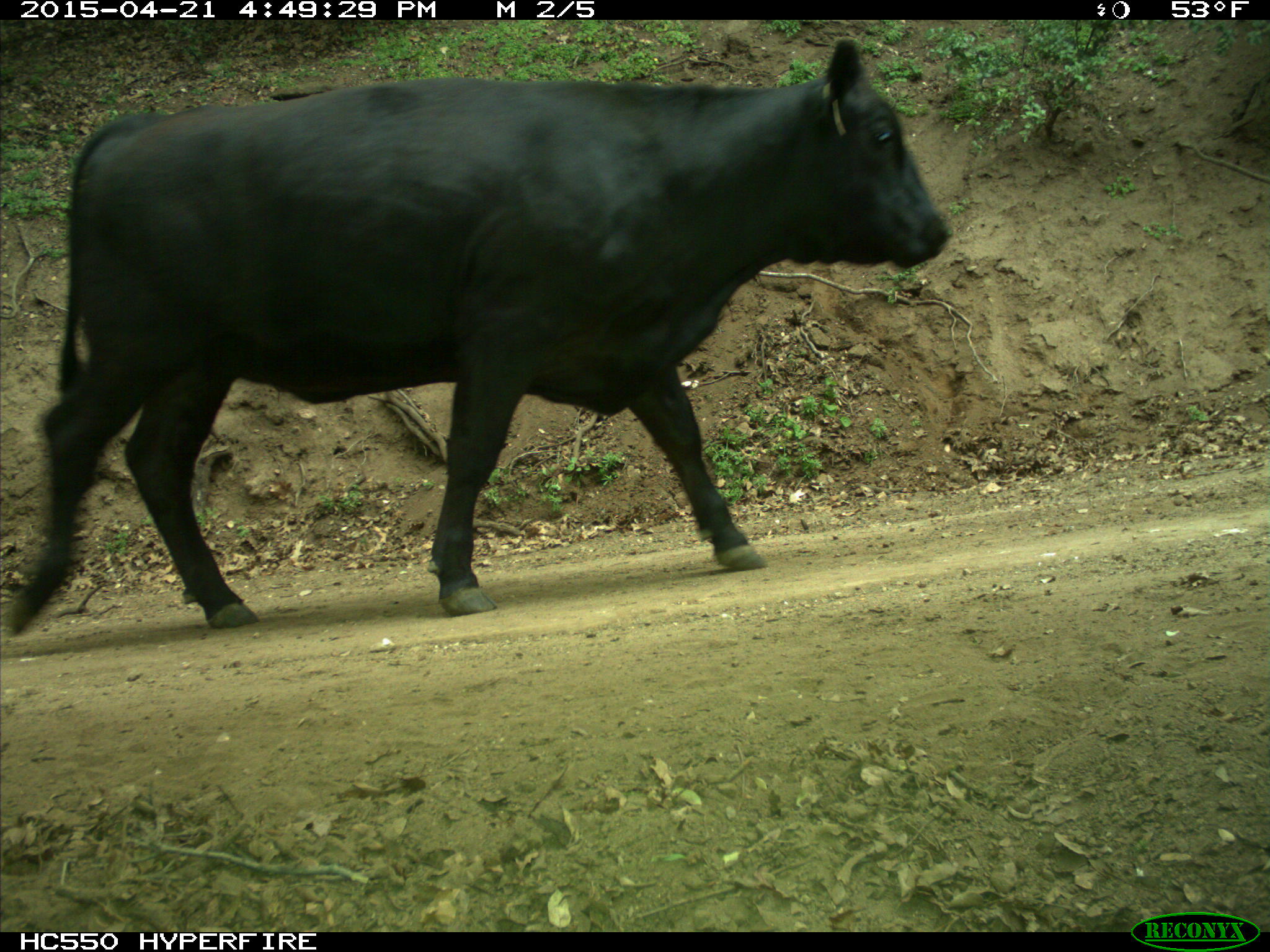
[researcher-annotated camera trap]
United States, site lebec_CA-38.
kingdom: Animalia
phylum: Chordata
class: Mammalia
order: Artiodactyla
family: Bovidae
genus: Bos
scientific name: Bos taurus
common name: domestic cow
Bos taurus (domestic cow).